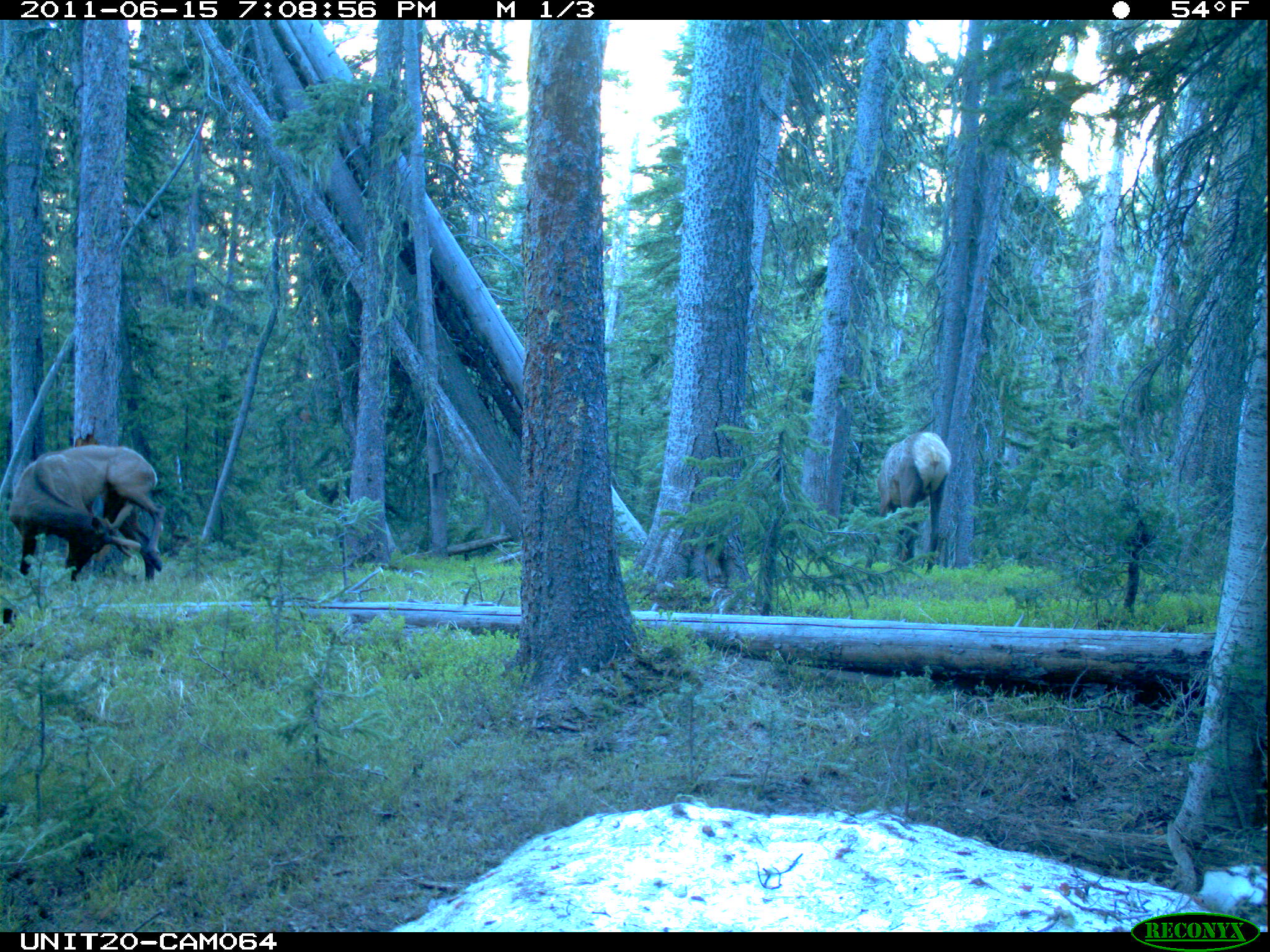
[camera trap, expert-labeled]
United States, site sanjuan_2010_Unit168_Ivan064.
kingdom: Animalia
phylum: Chordata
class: Mammalia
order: Artiodactyla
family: Cervidae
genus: Cervus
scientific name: Cervus elaphus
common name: red deer